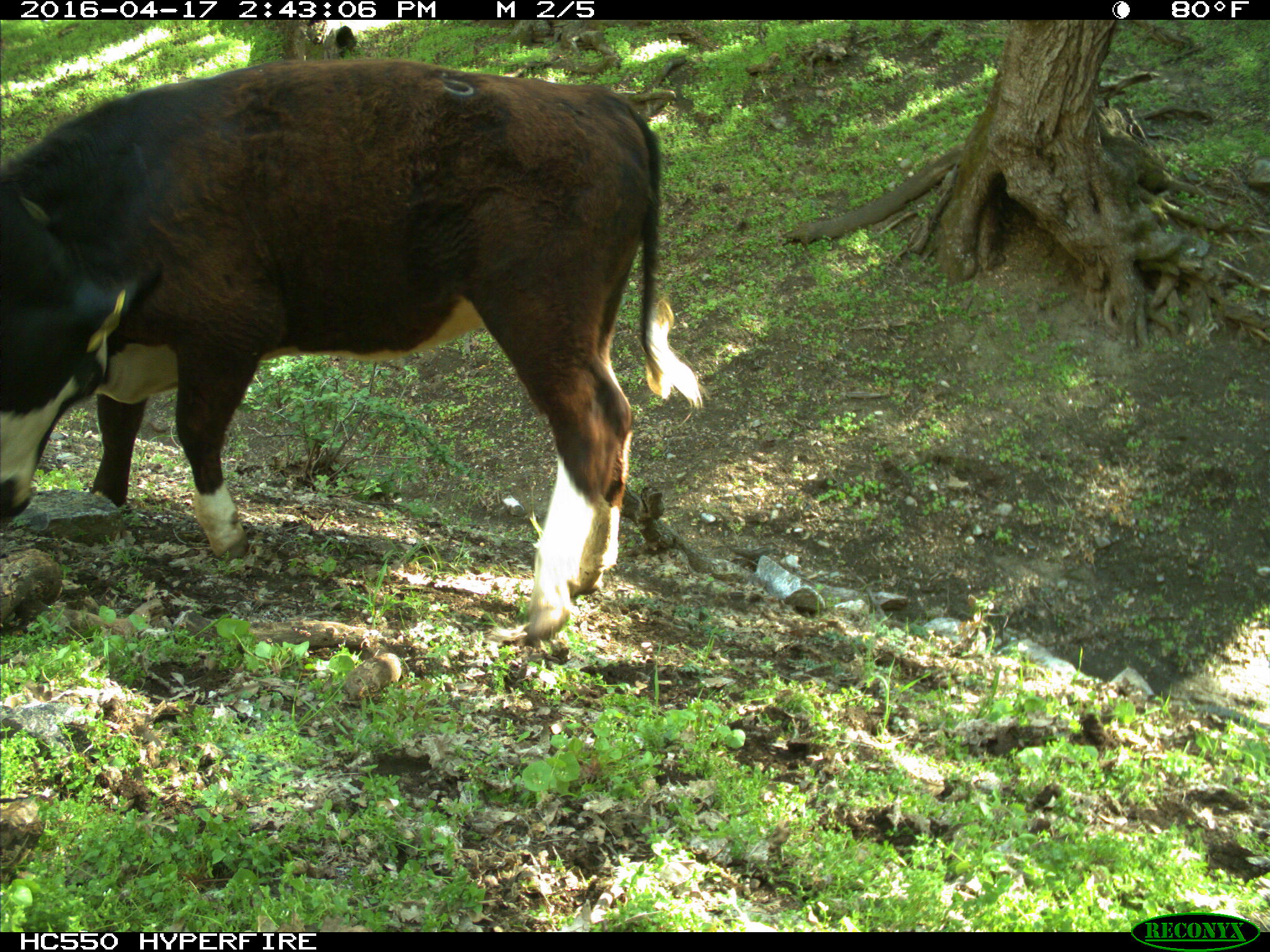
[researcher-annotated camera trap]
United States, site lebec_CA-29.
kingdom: Animalia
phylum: Chordata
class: Mammalia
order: Artiodactyla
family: Bovidae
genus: Bos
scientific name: Bos taurus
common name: domestic cow